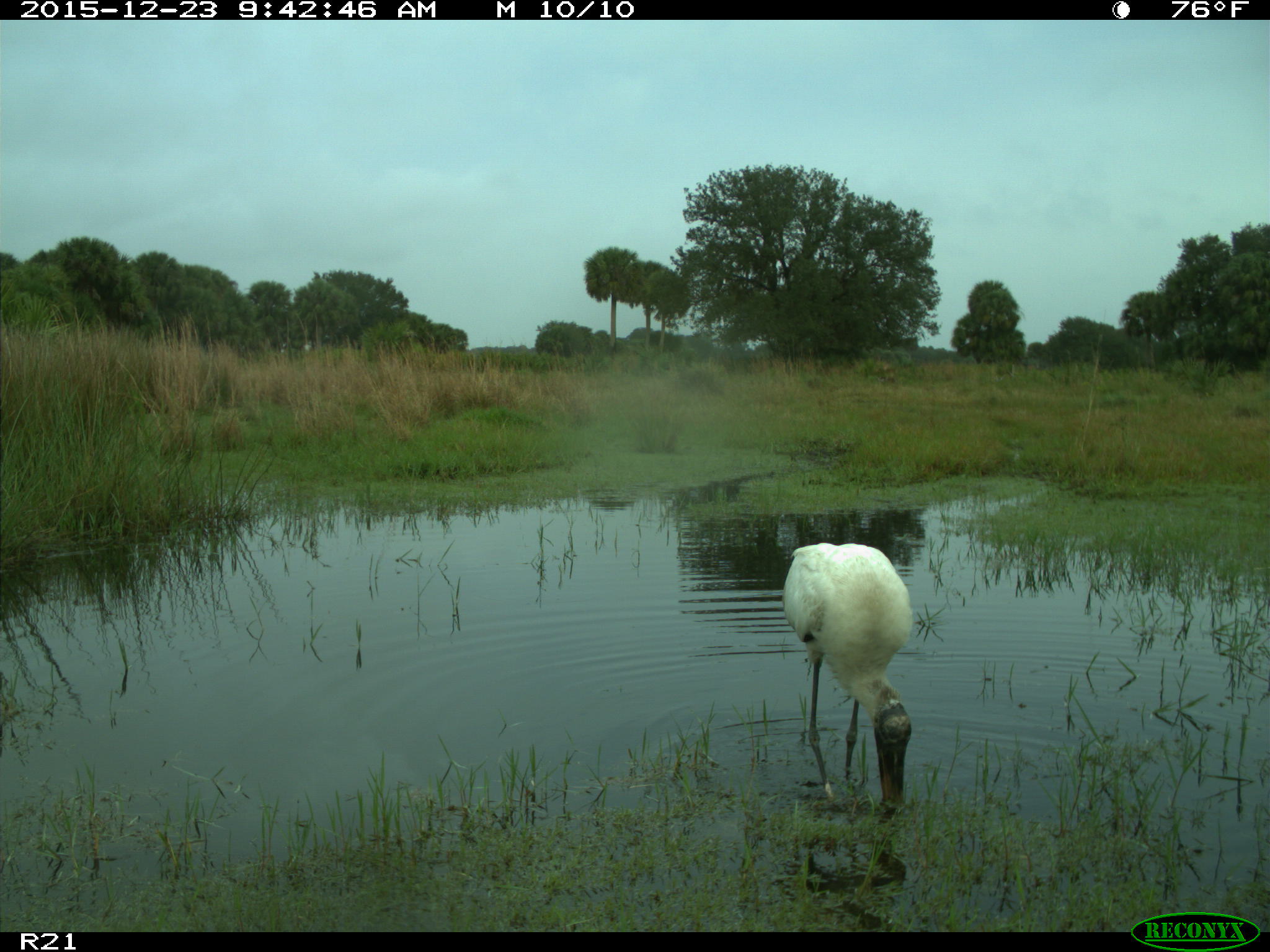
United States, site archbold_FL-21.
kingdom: Animalia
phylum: Chordata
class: Aves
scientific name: Aves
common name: birds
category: unidentified bird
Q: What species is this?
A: Unidentified bird (birds) (Aves).